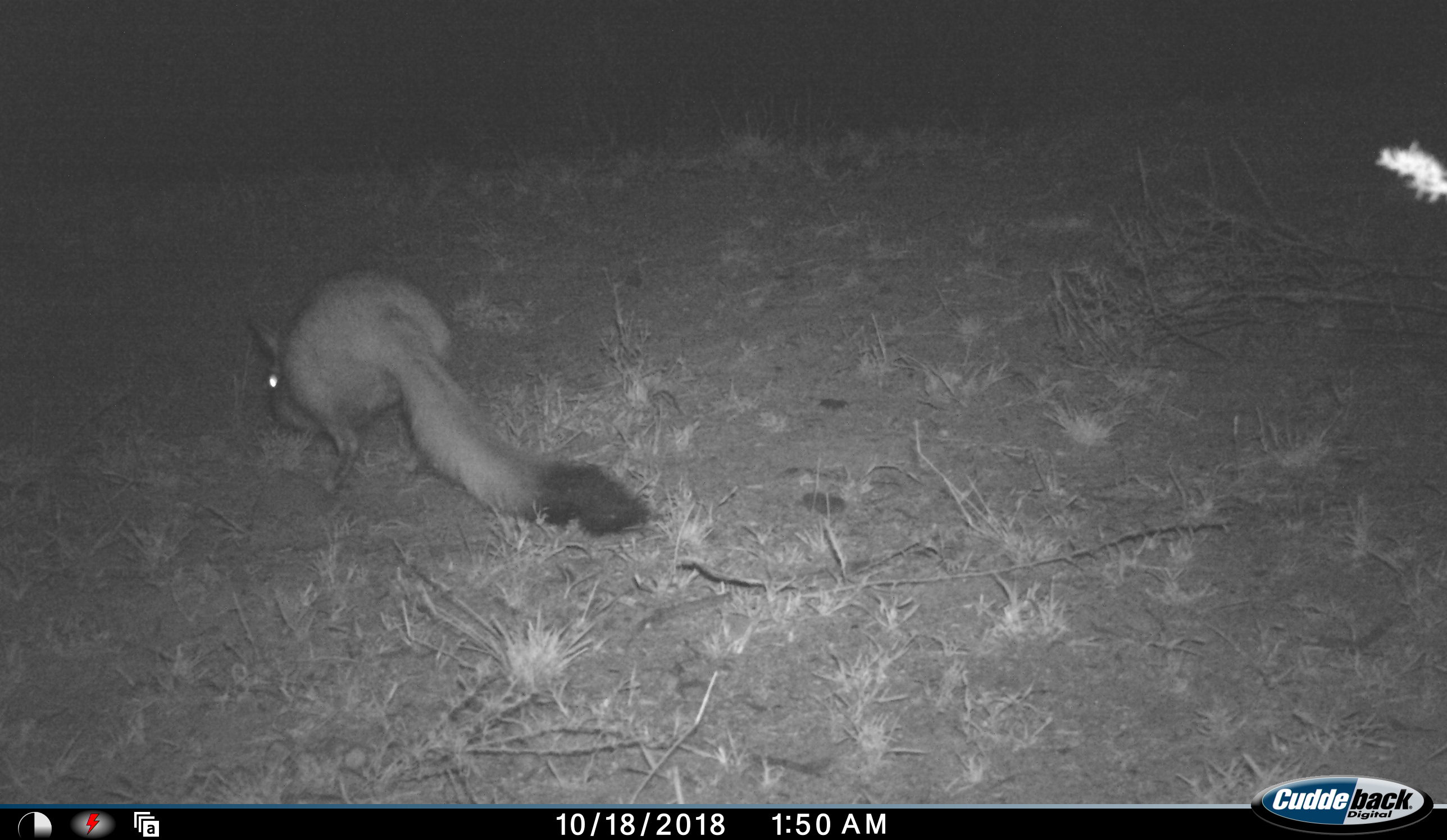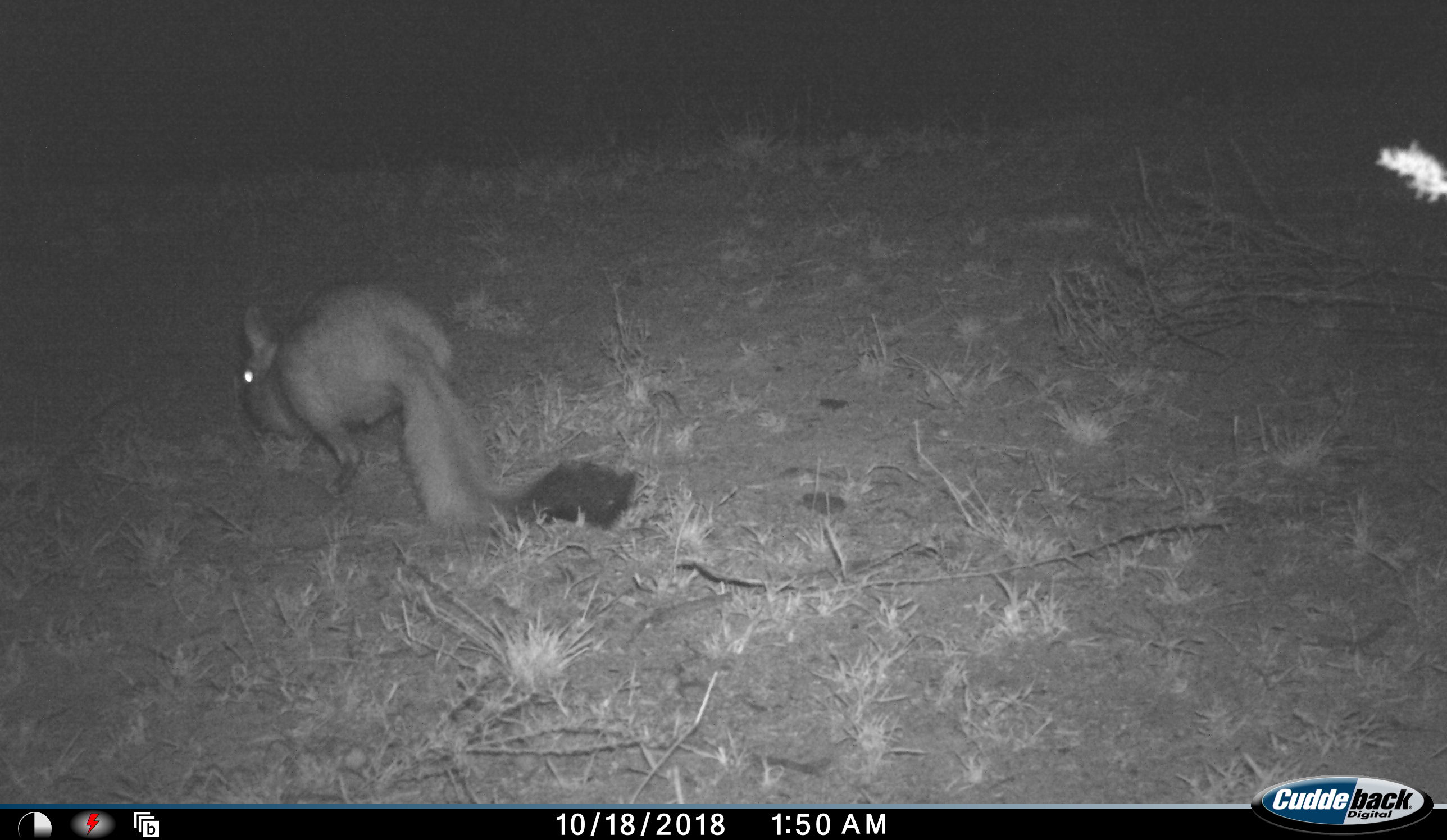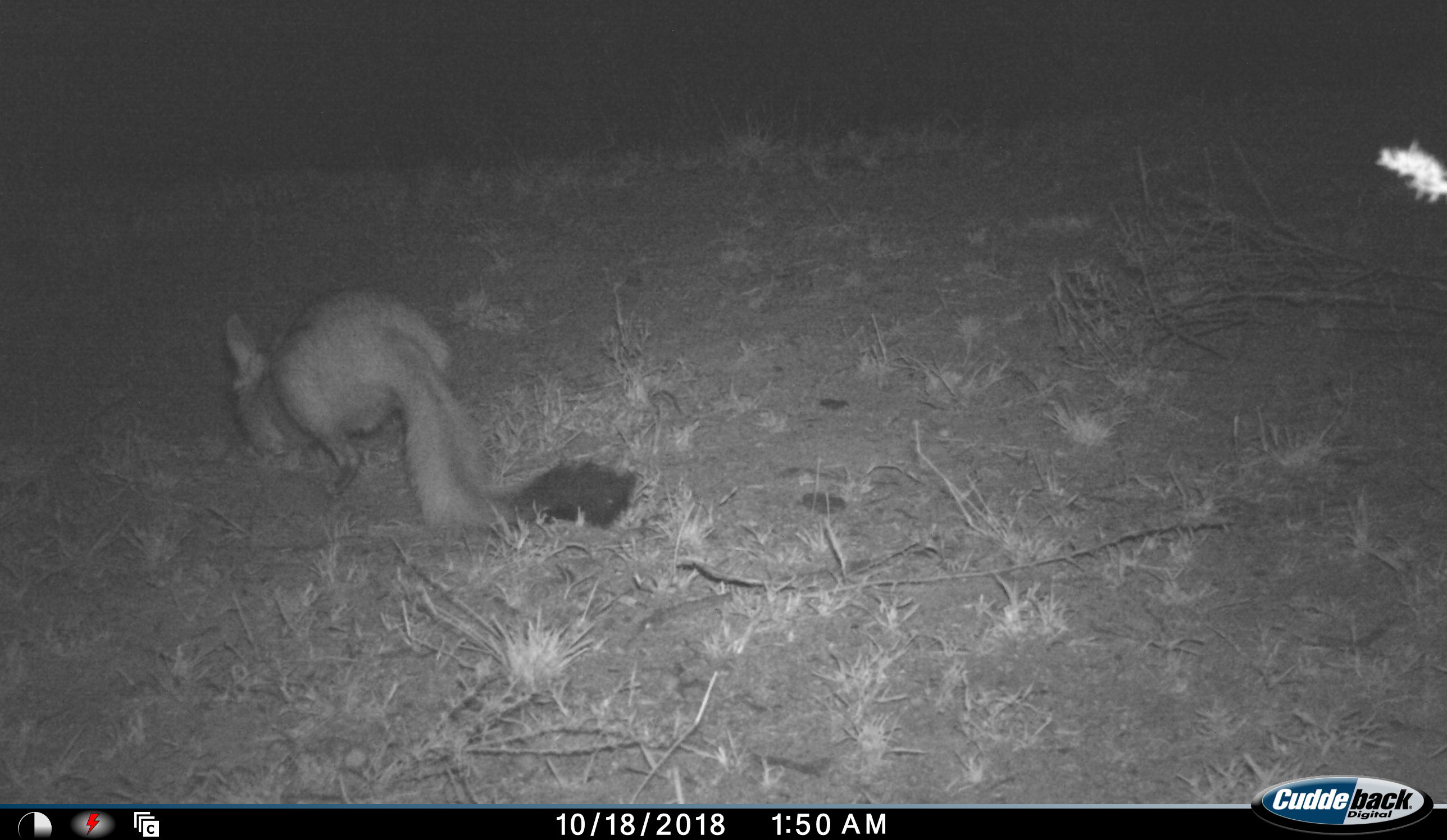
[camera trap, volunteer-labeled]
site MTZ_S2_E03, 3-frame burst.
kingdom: Animalia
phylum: Chordata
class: Mammalia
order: Rodentia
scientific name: Rodentia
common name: rodent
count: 1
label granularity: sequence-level